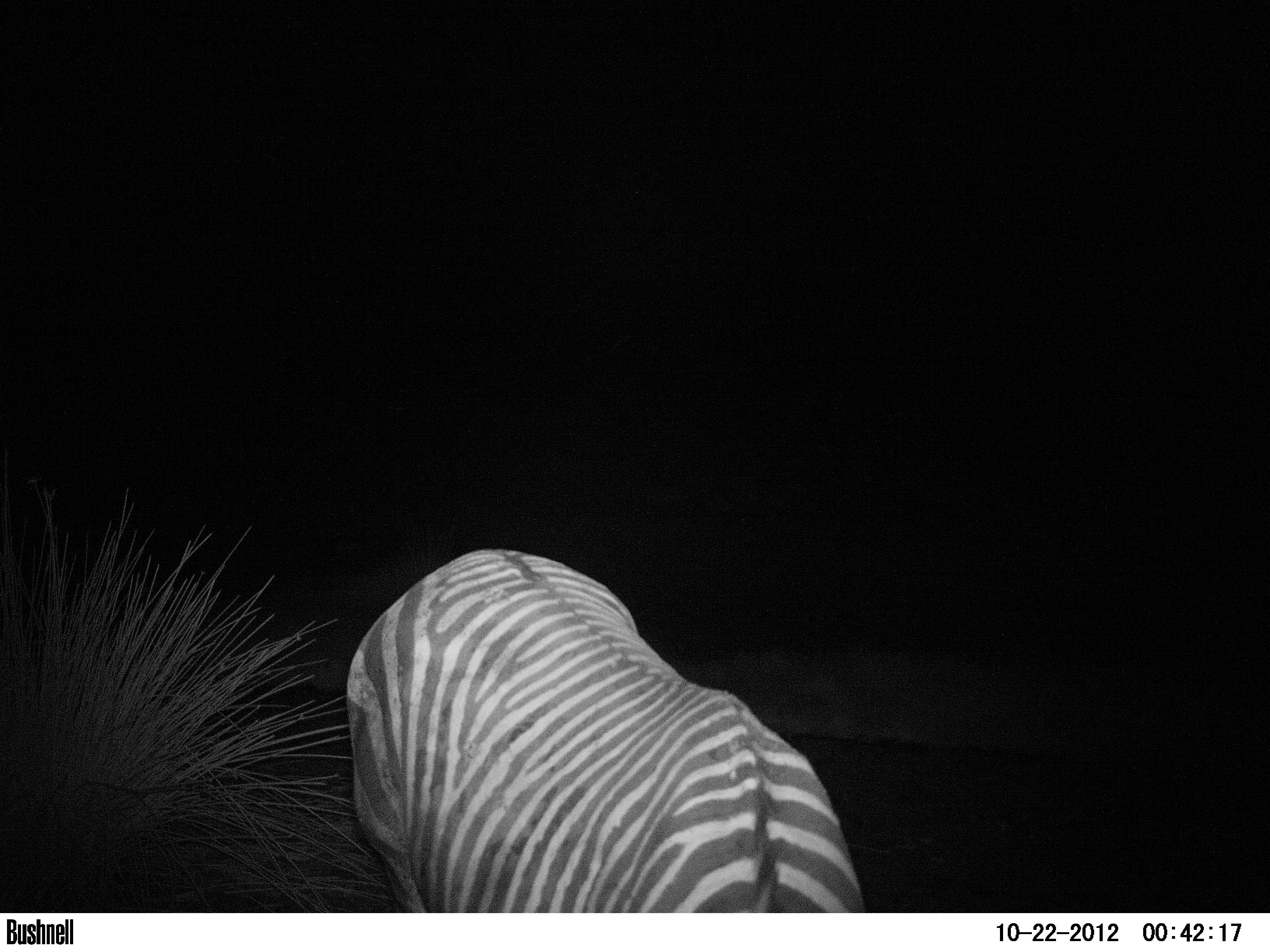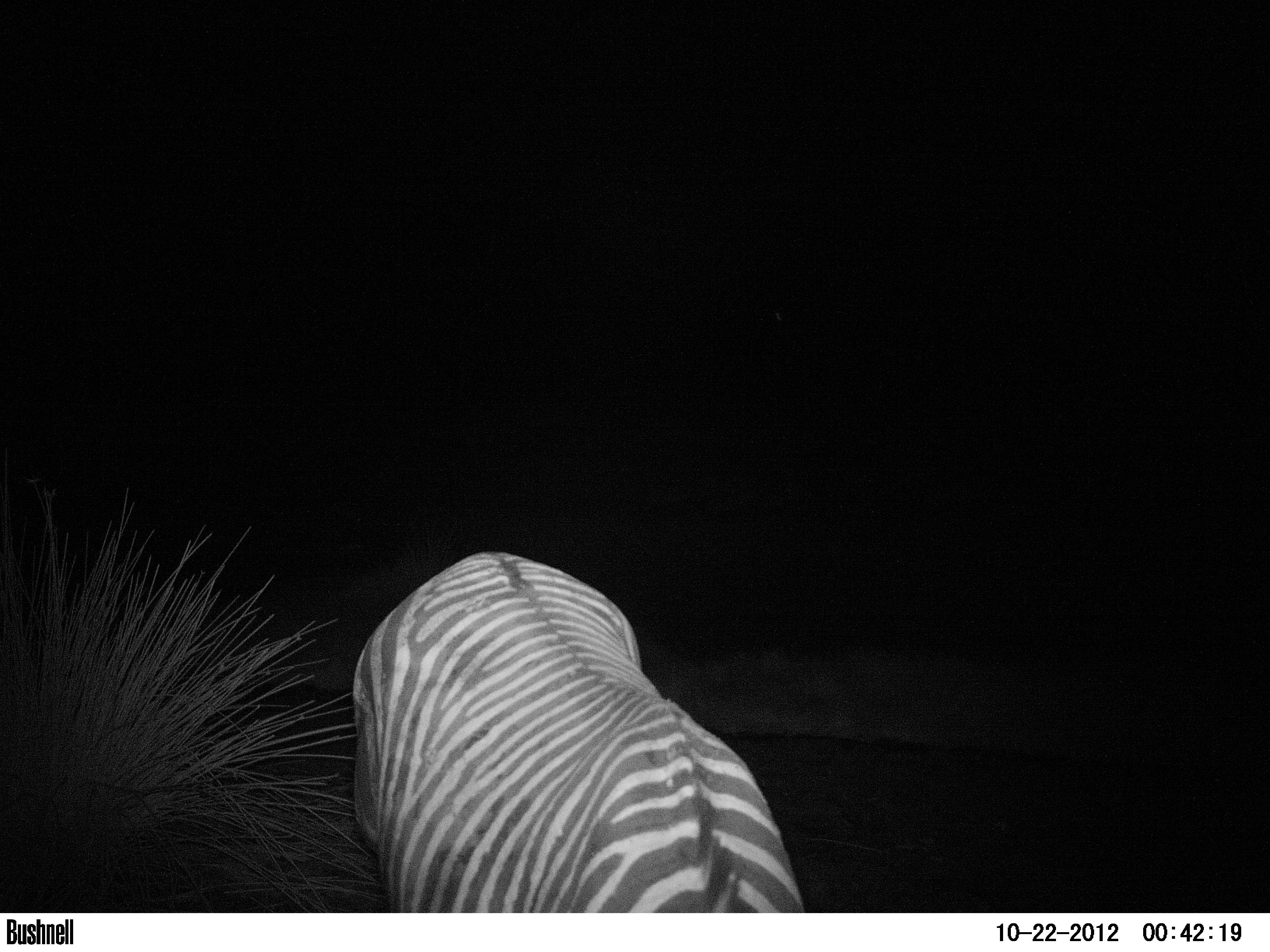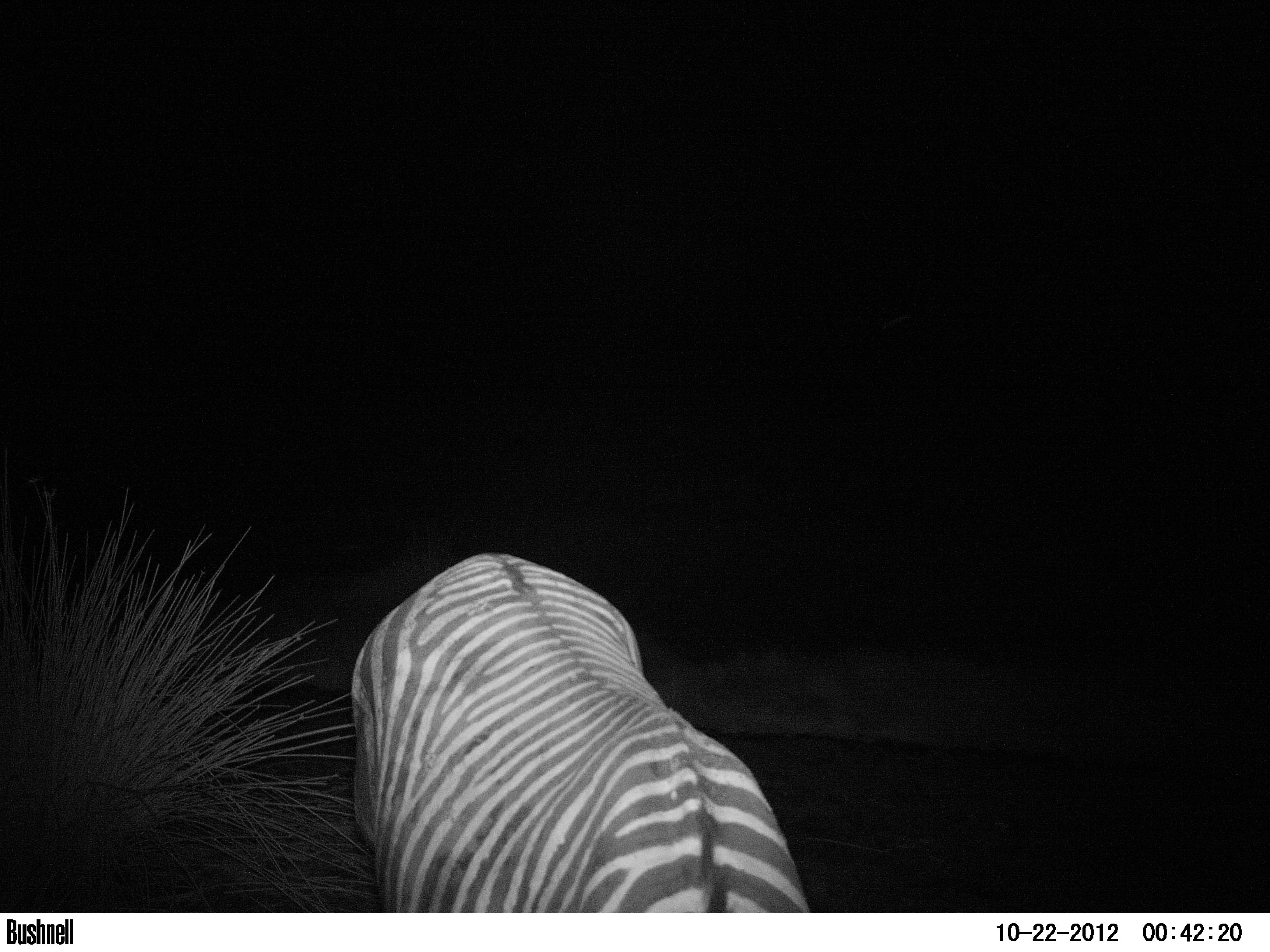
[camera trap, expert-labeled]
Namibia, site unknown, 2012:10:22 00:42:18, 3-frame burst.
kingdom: Animalia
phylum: Chordata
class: Mammalia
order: Perissodactyla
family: Equidae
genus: Equus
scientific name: Equus zebra hartmannae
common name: hartmann's mountain zebra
Equus zebra hartmannae (hartmann's mountain zebra).